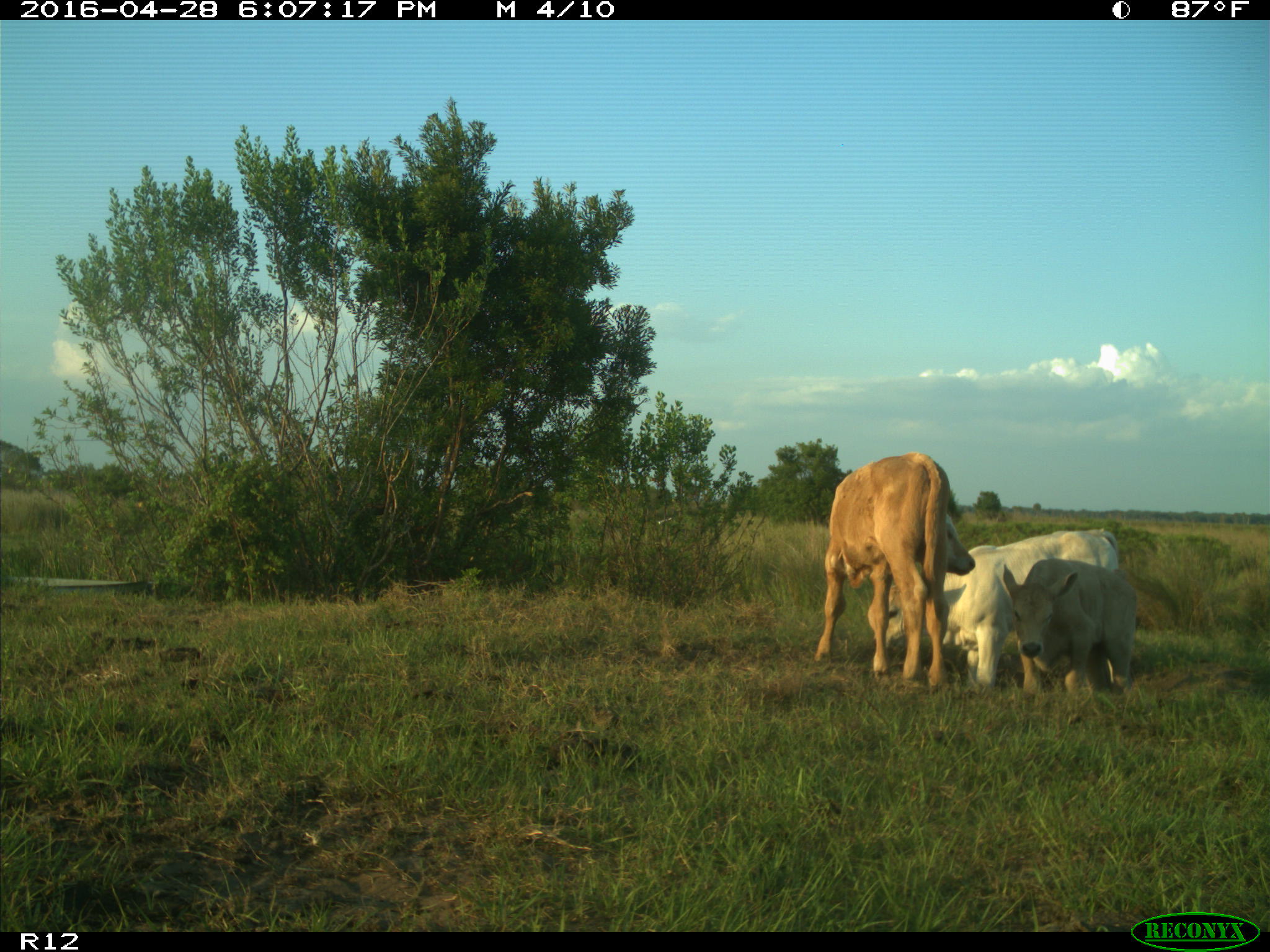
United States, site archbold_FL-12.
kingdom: Animalia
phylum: Chordata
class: Mammalia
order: Artiodactyla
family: Bovidae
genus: Bos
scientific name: Bos taurus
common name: domestic cow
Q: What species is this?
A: Bos taurus (domestic cow).